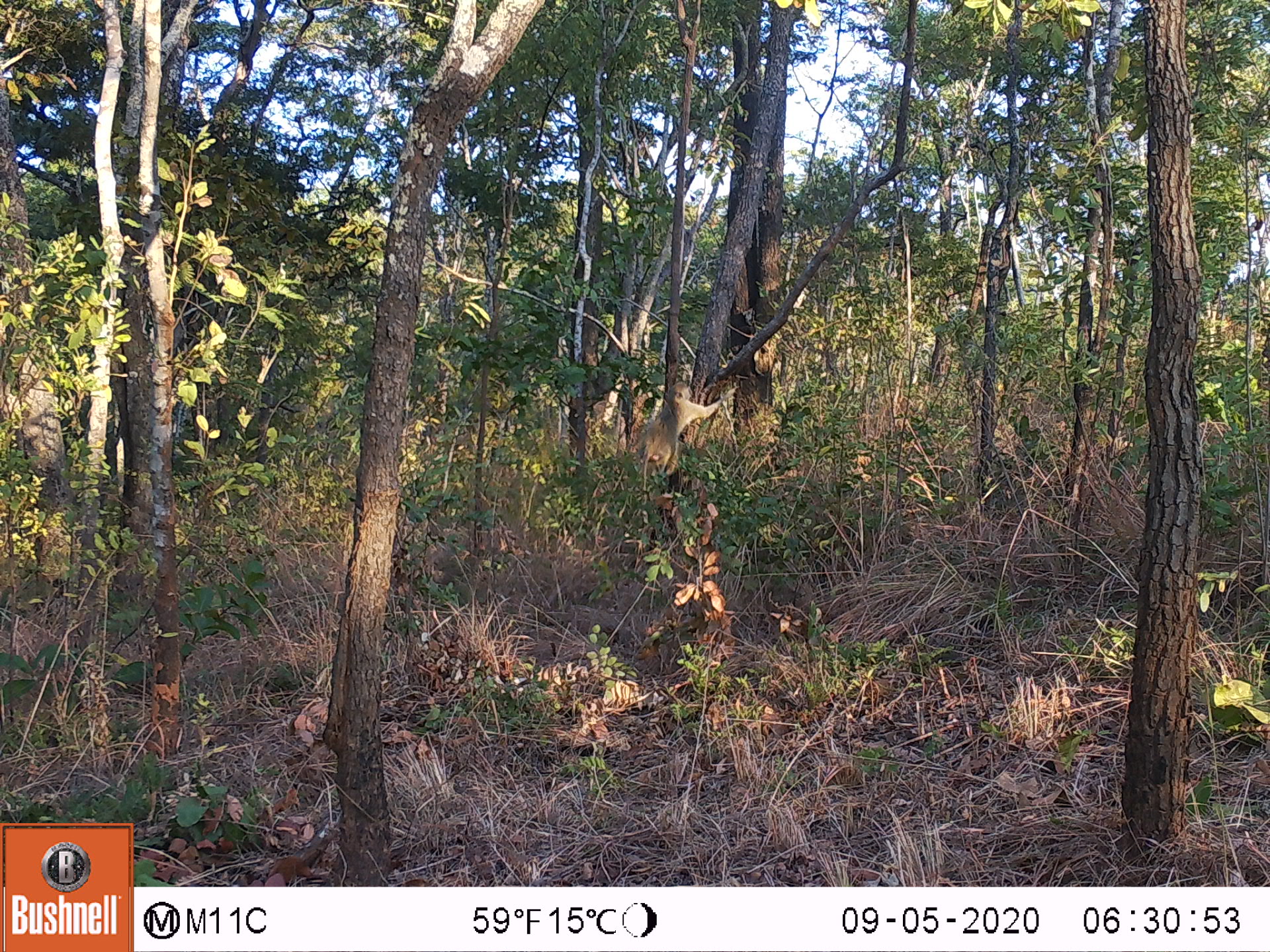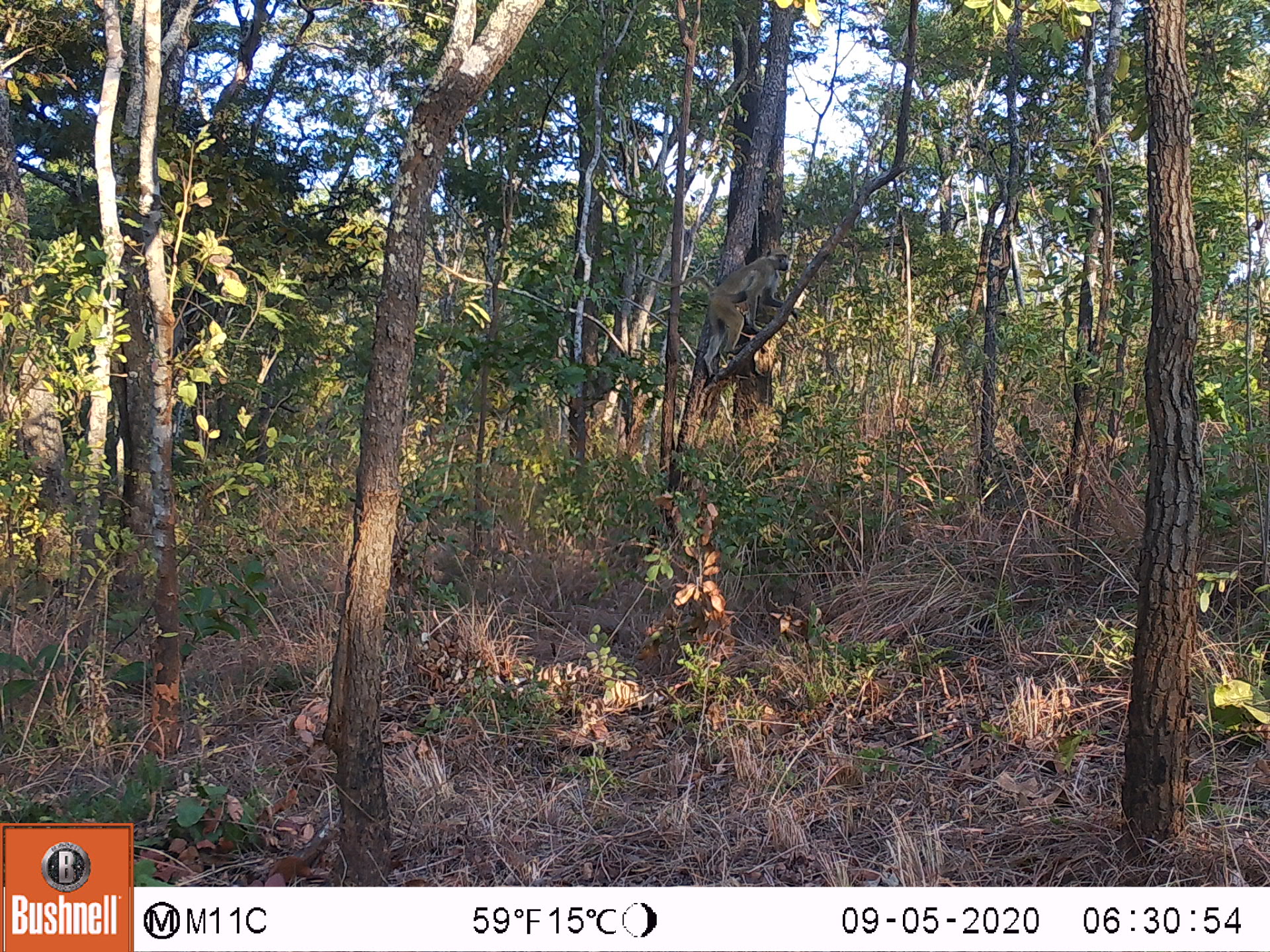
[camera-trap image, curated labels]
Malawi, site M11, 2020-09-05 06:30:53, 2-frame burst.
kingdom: Animalia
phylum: Chordata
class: Mammalia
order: Primates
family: Cercopithecidae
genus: Papio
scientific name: Papio cynocephalus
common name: yellow baboon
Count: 1.